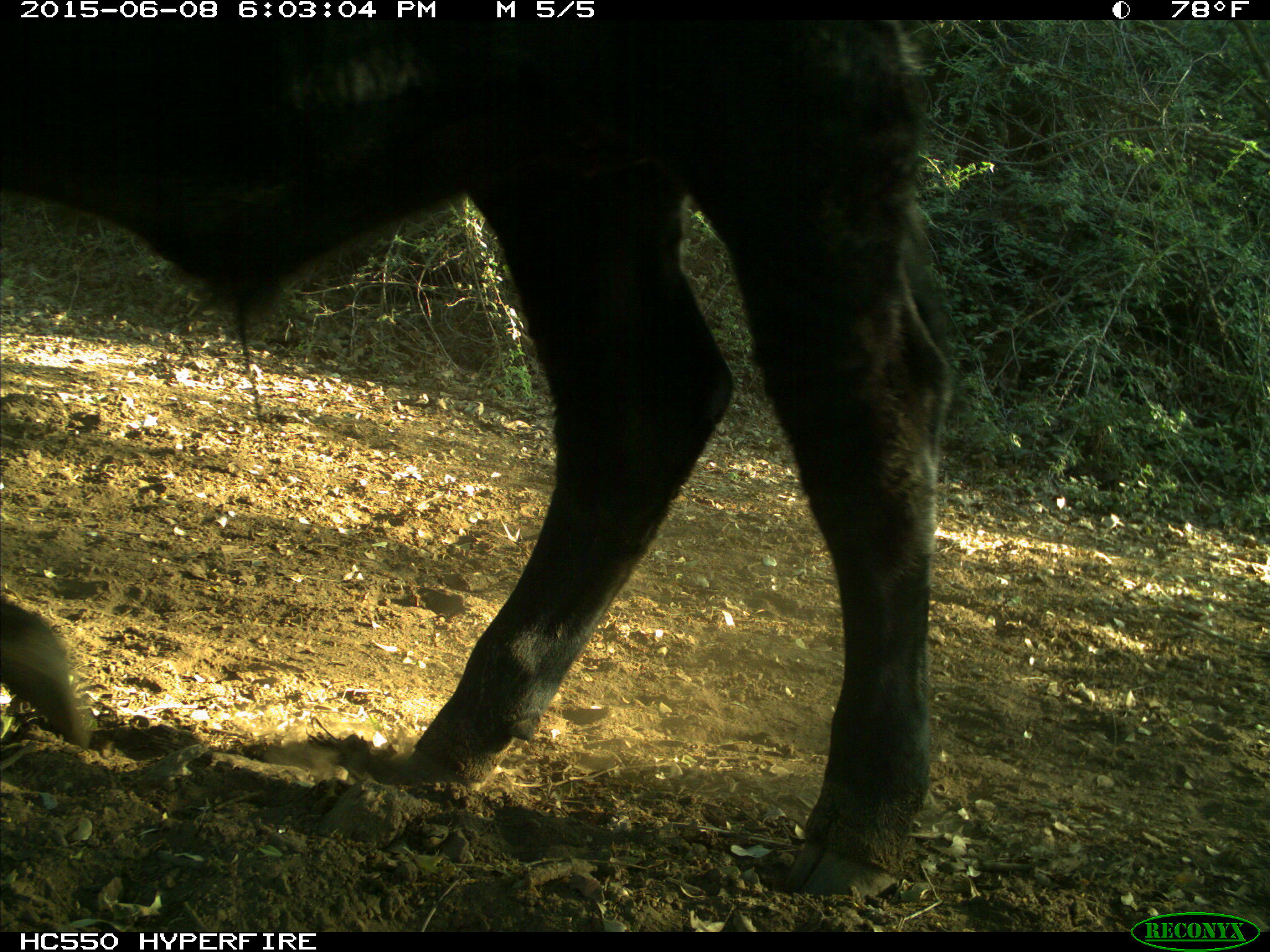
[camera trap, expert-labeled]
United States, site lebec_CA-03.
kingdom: Animalia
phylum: Chordata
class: Mammalia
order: Artiodactyla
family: Bovidae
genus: Bos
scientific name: Bos taurus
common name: domestic cow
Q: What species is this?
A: Bos taurus (domestic cow).